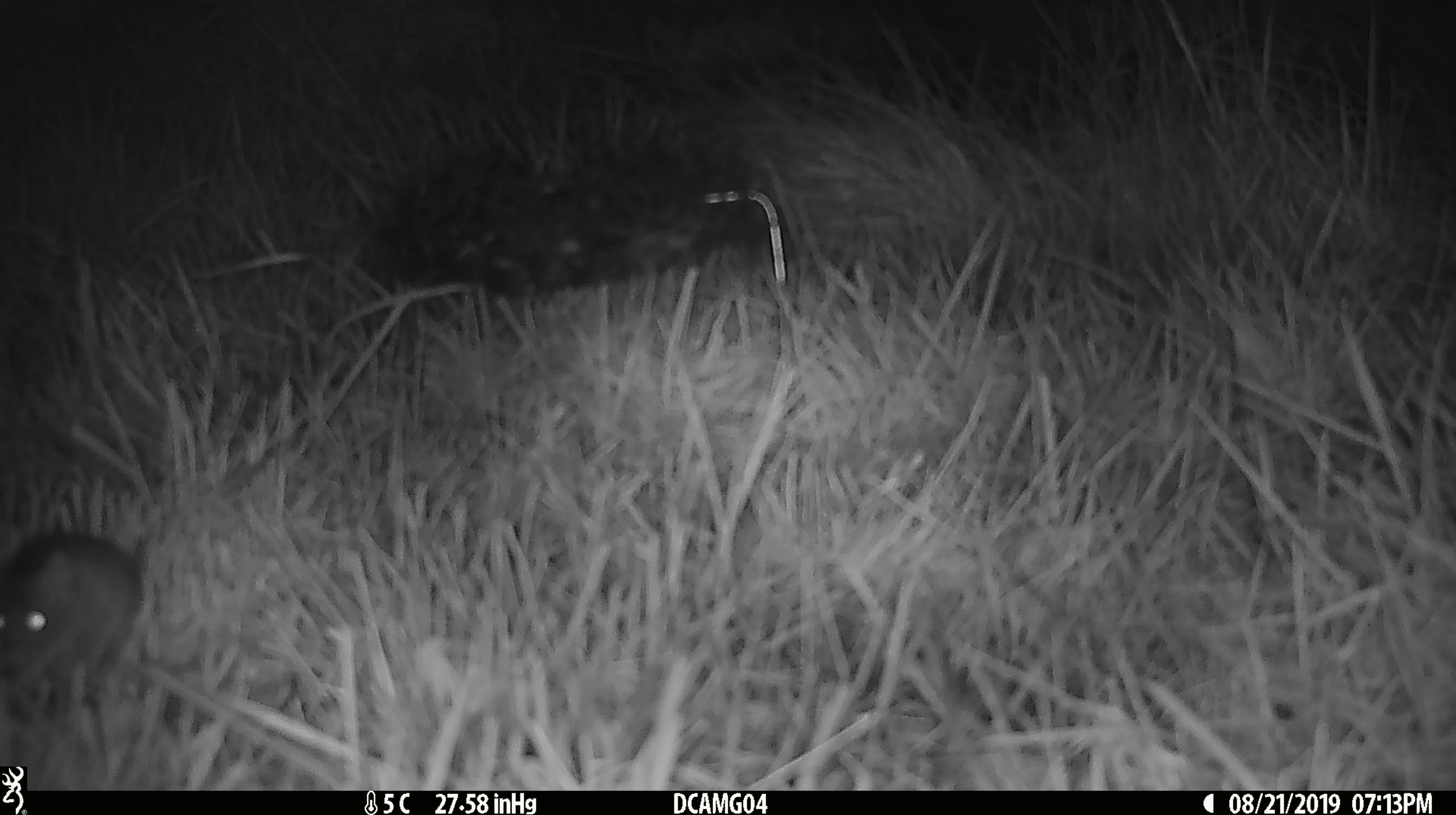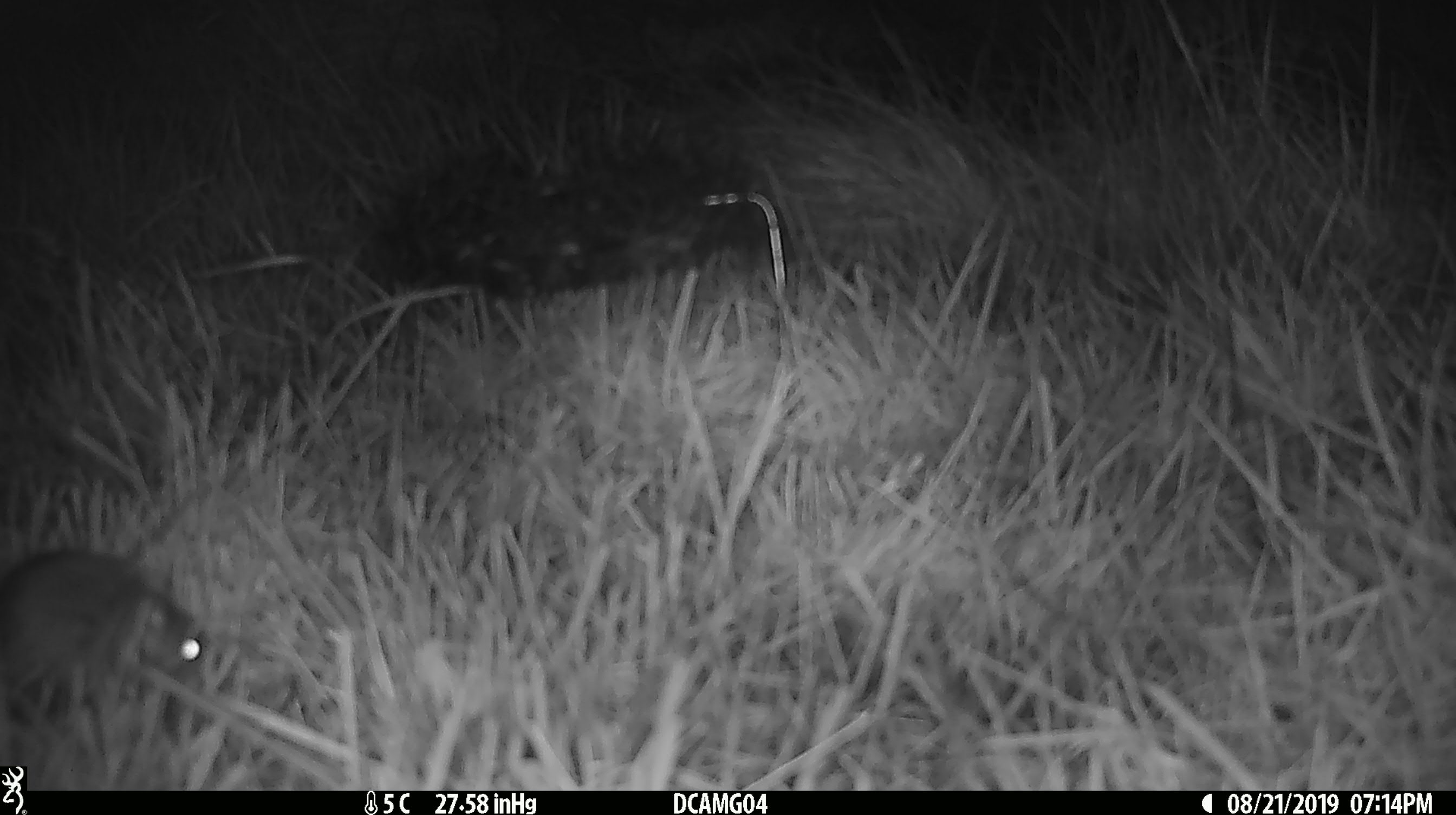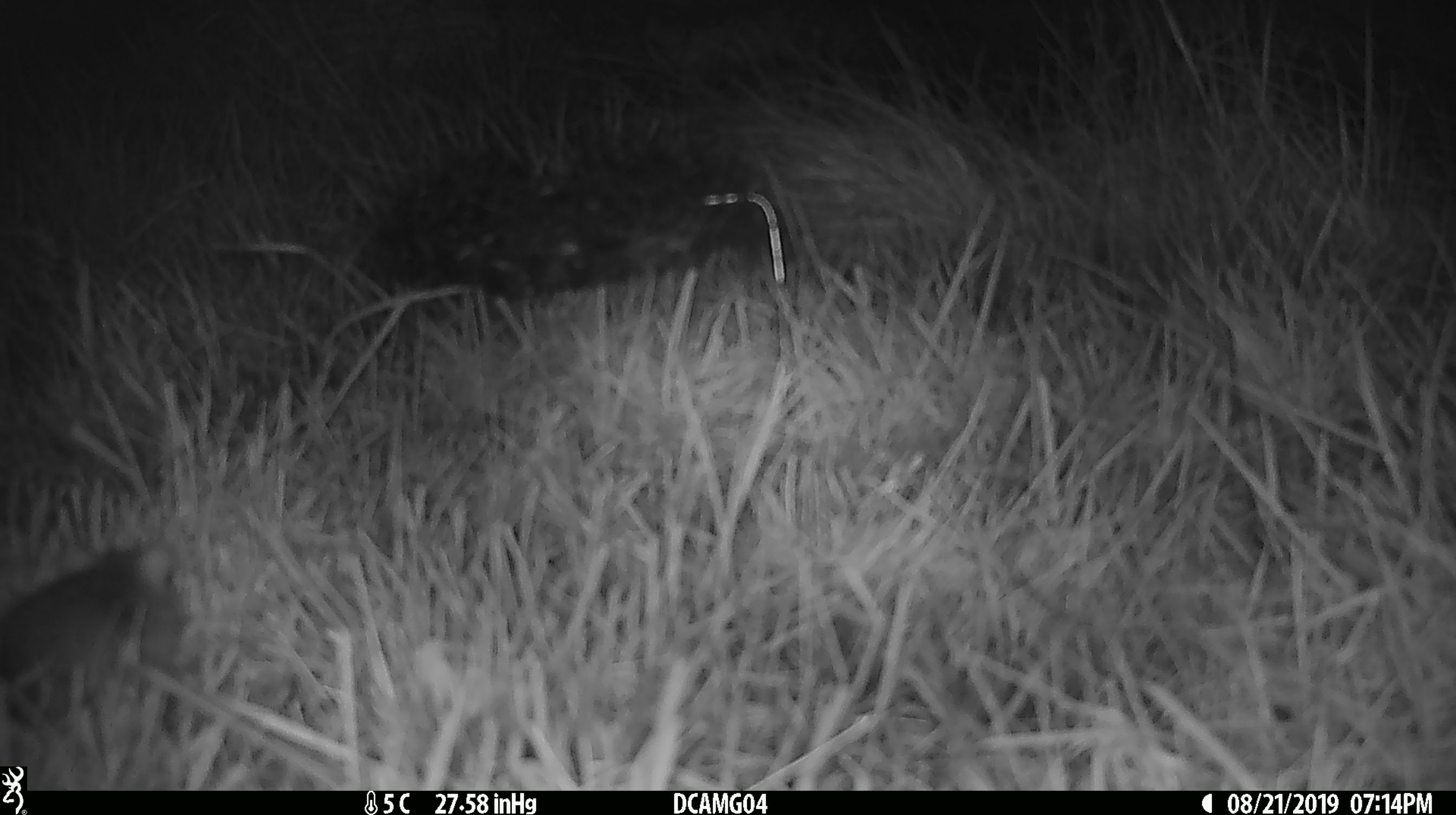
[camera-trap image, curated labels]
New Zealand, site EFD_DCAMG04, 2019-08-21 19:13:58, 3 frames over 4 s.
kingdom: Animalia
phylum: Chordata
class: Mammalia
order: Rodentia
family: Muridae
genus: Mus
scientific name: Mus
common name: mouse